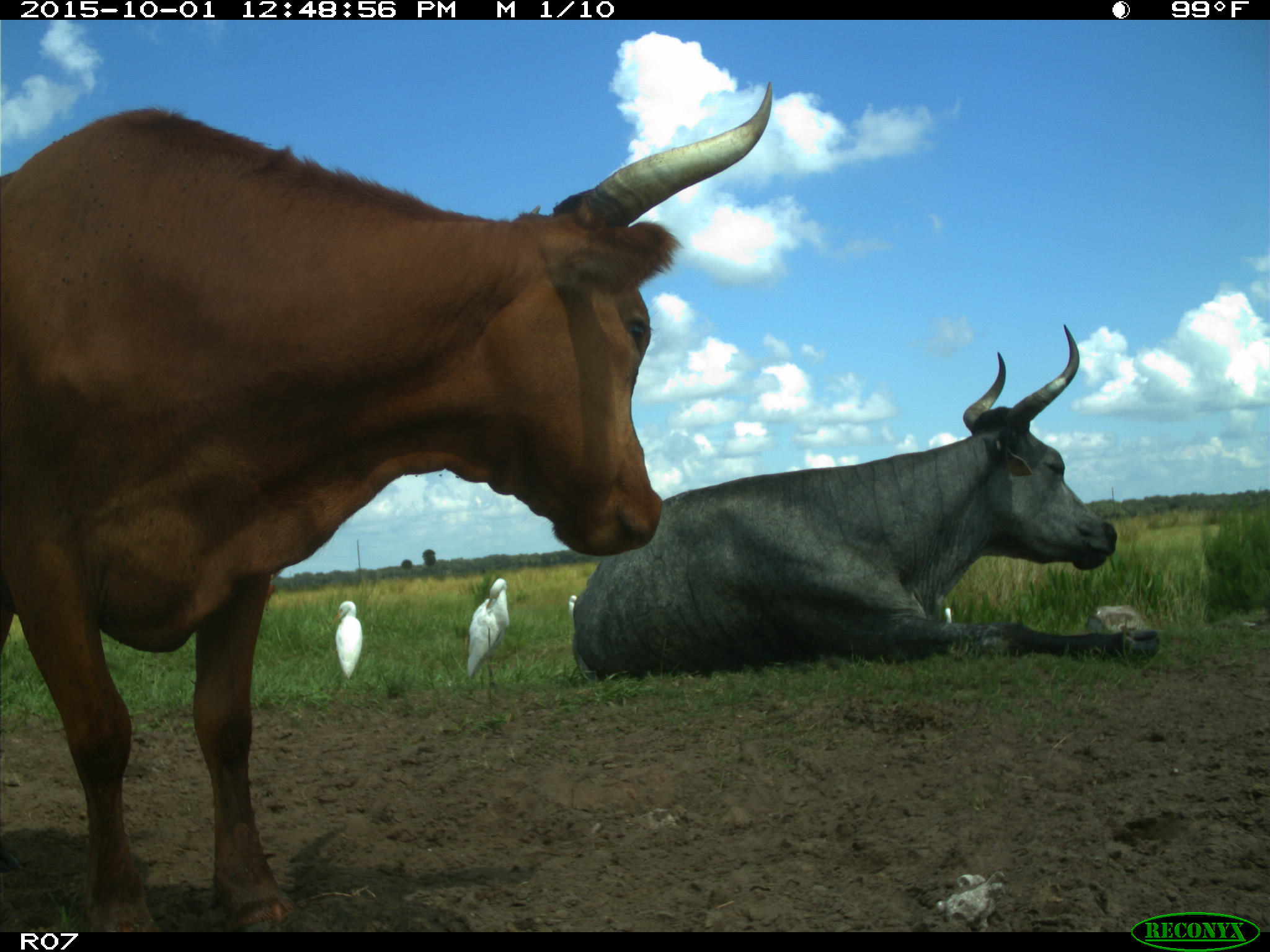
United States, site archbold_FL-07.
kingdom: Animalia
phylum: Chordata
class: Mammalia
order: Artiodactyla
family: Bovidae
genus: Bos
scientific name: Bos taurus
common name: domestic cow